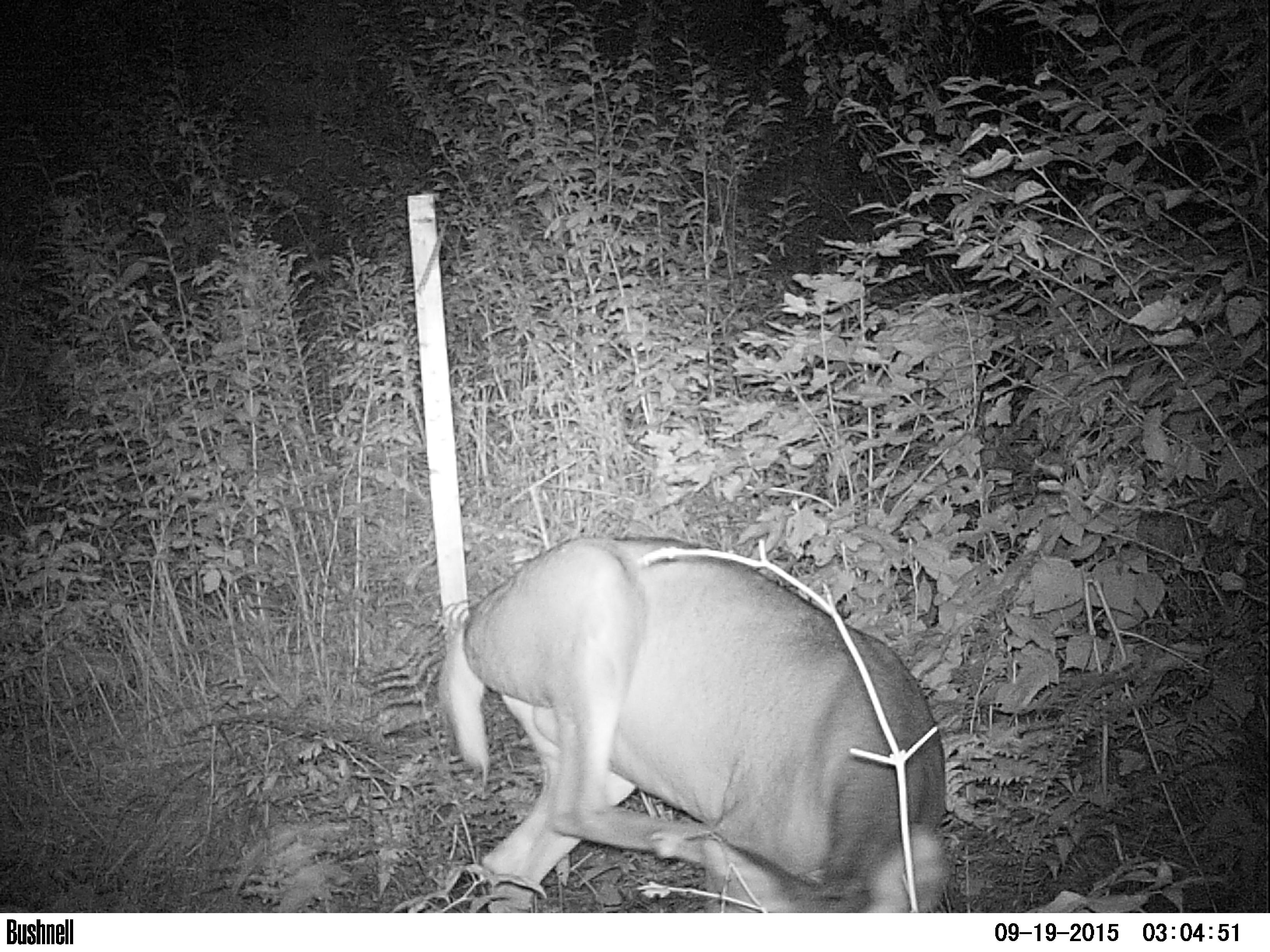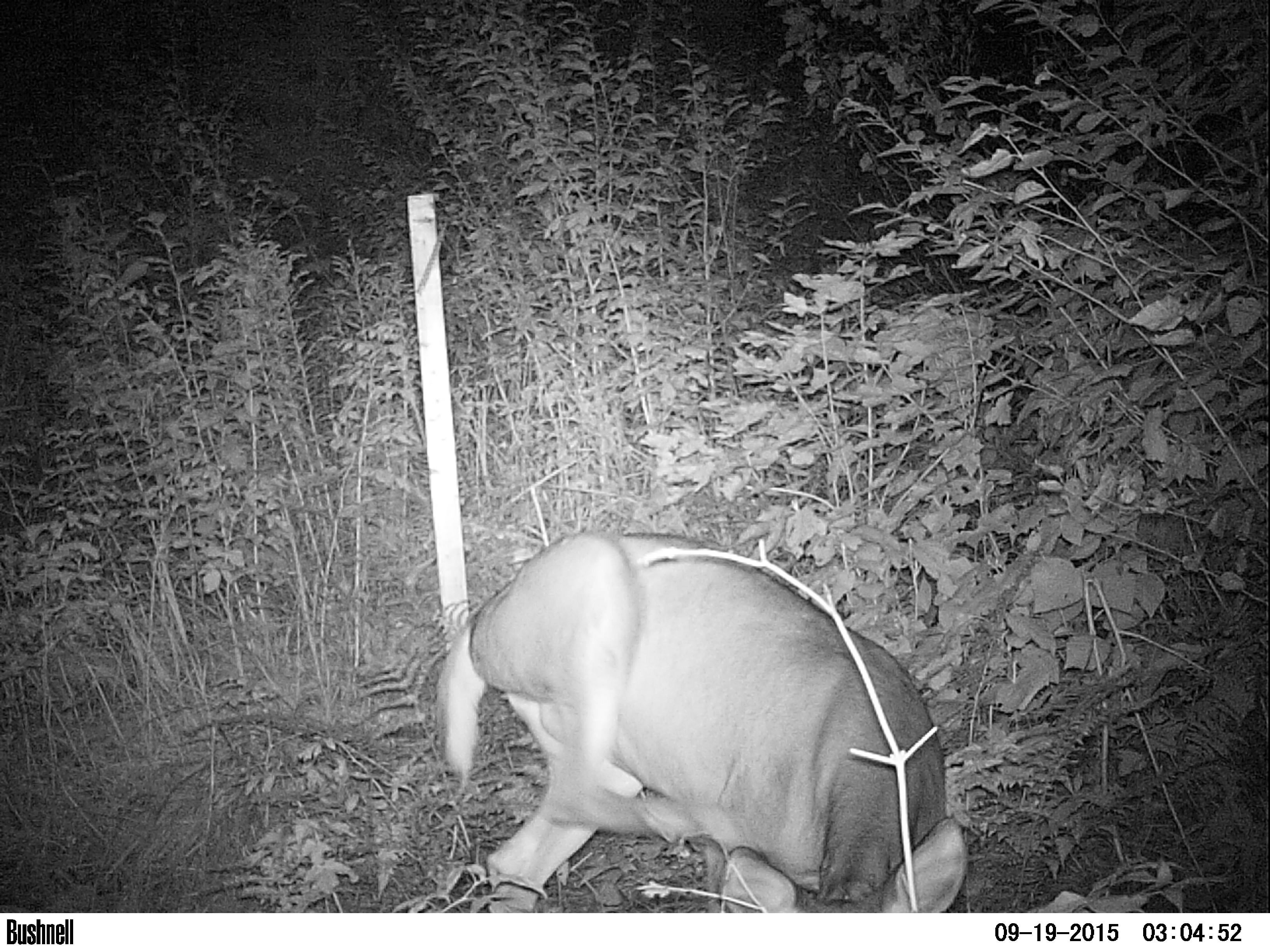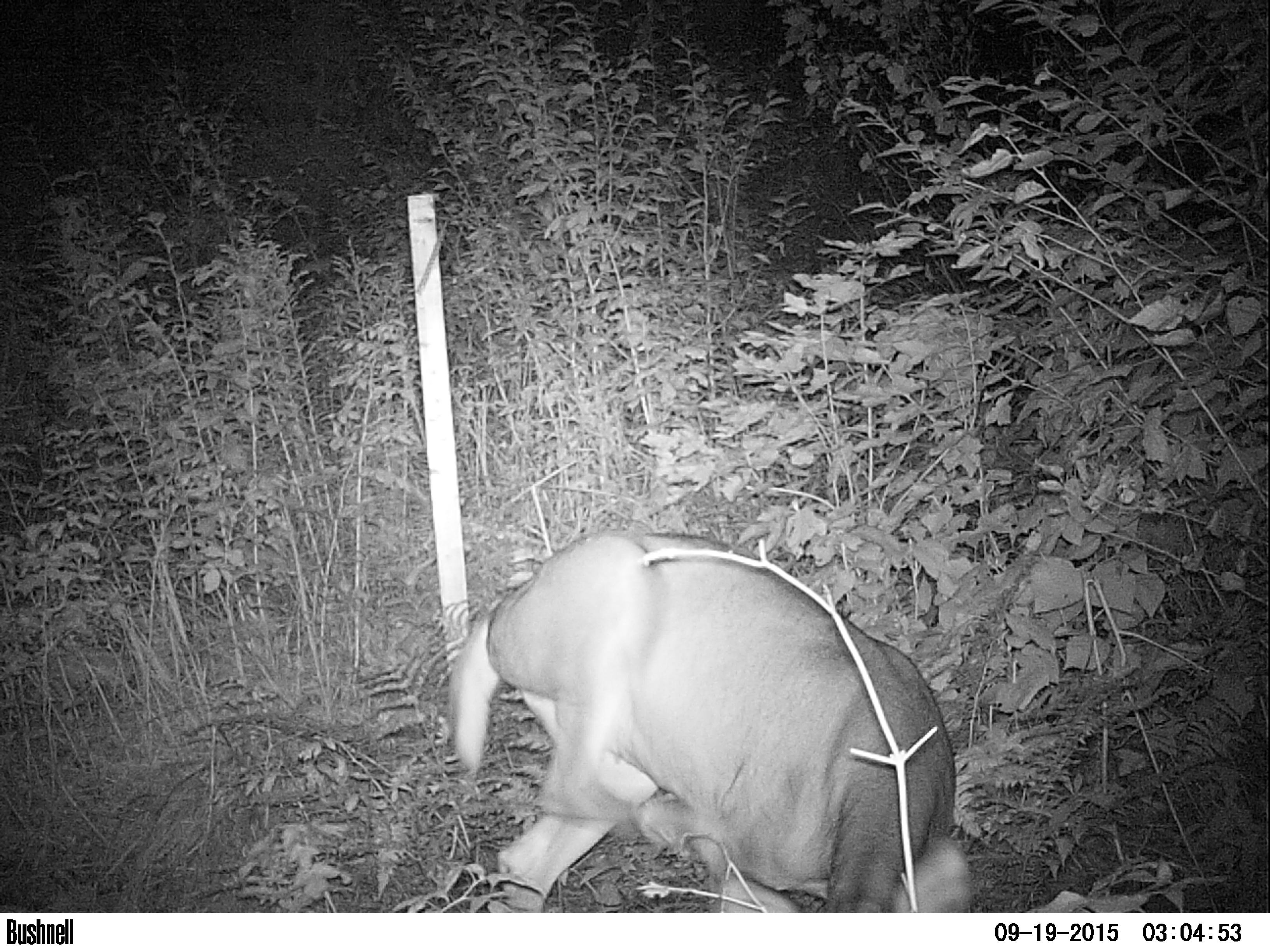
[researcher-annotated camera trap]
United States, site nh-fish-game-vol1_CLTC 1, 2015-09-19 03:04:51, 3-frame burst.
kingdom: Animalia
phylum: Chordata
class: Mammalia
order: Artiodactyla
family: Cervidae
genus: Odocoileus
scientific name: Odocoileus virginianus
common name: white-tailed deer